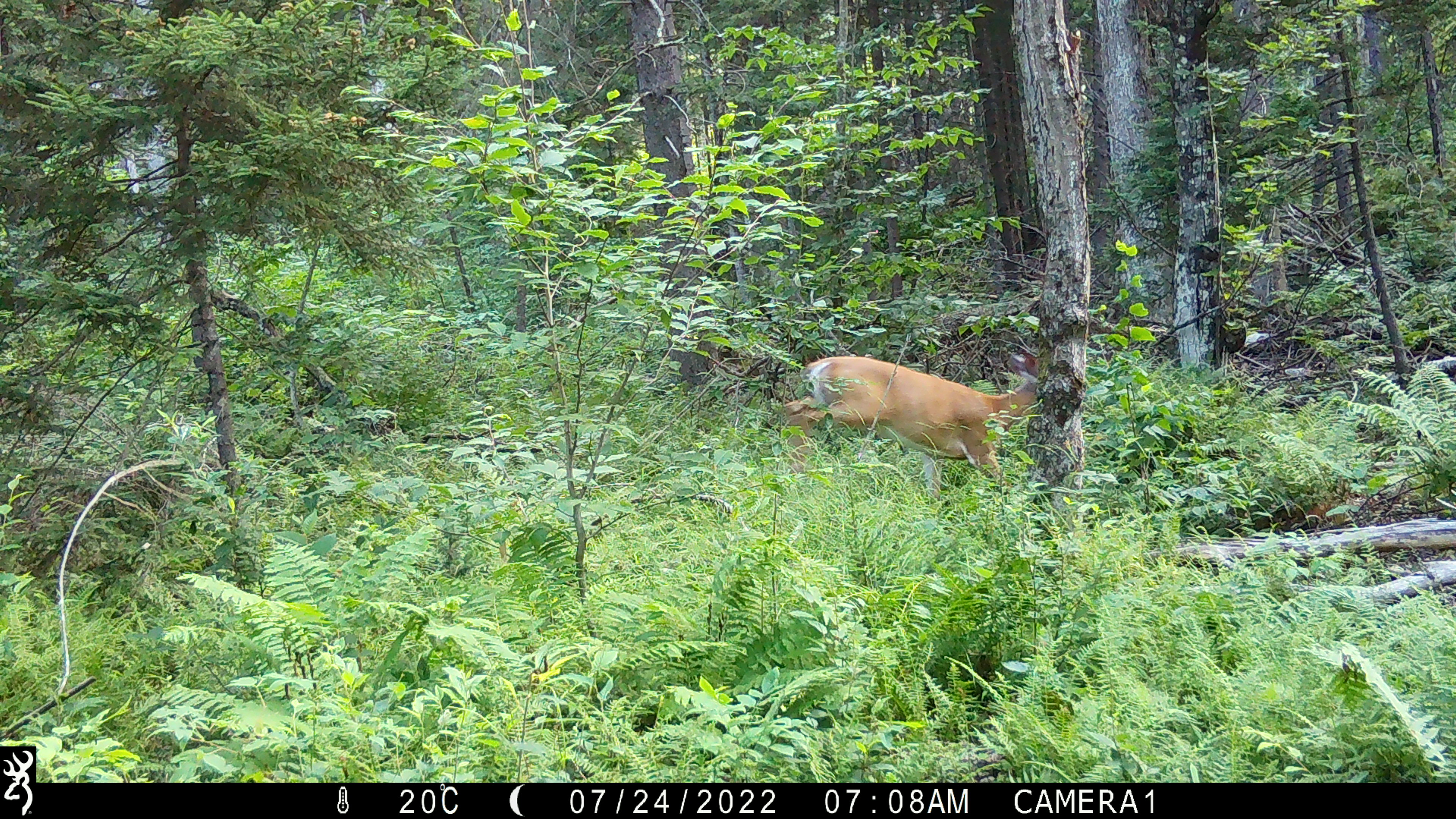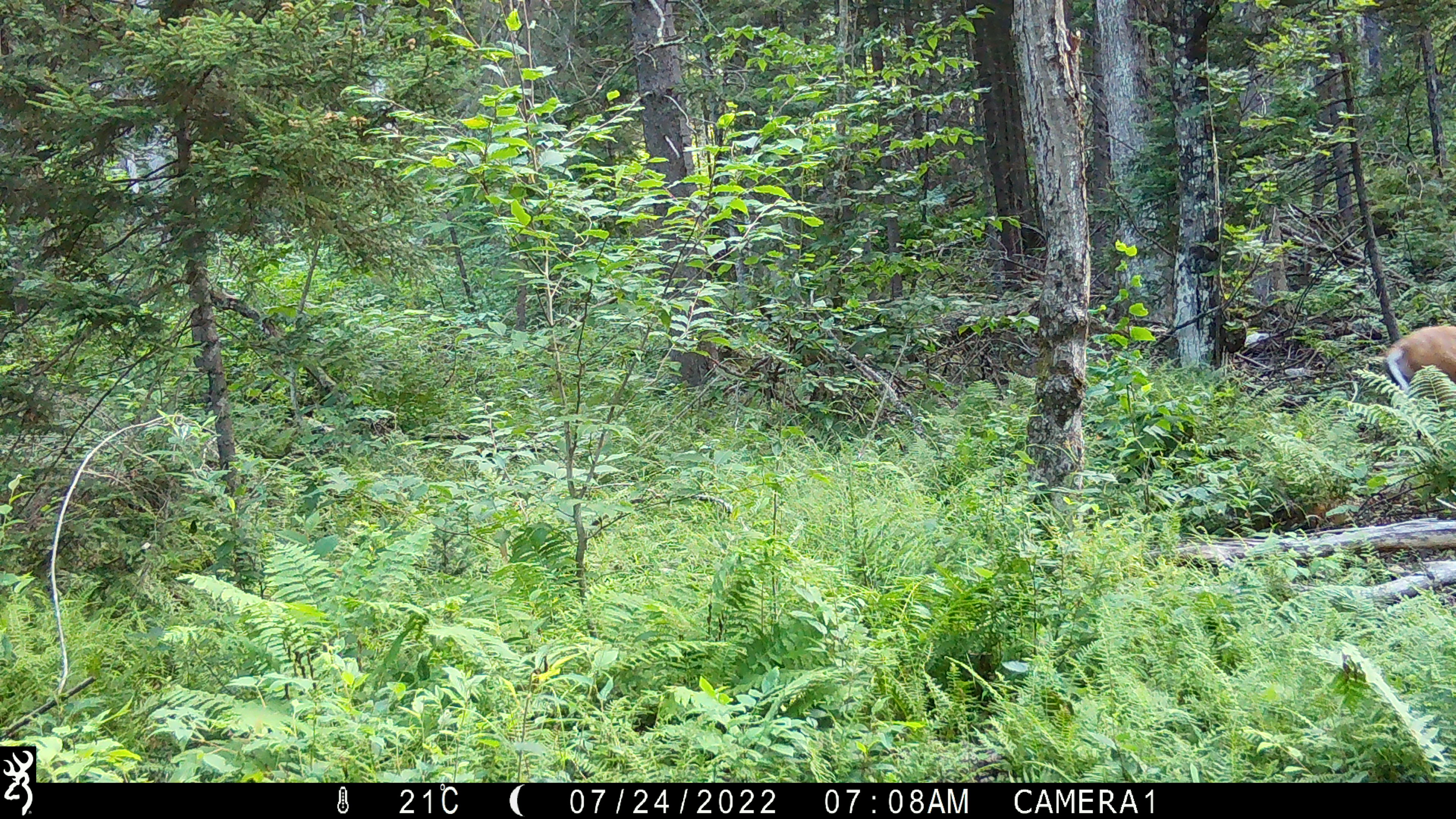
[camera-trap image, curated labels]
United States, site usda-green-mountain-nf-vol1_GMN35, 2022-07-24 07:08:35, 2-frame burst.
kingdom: Animalia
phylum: Chordata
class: Mammalia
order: Artiodactyla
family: Cervidae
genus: Odocoileus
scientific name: Odocoileus virginianus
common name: white-tailed deer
White-tailed deer (Odocoileus virginianus).